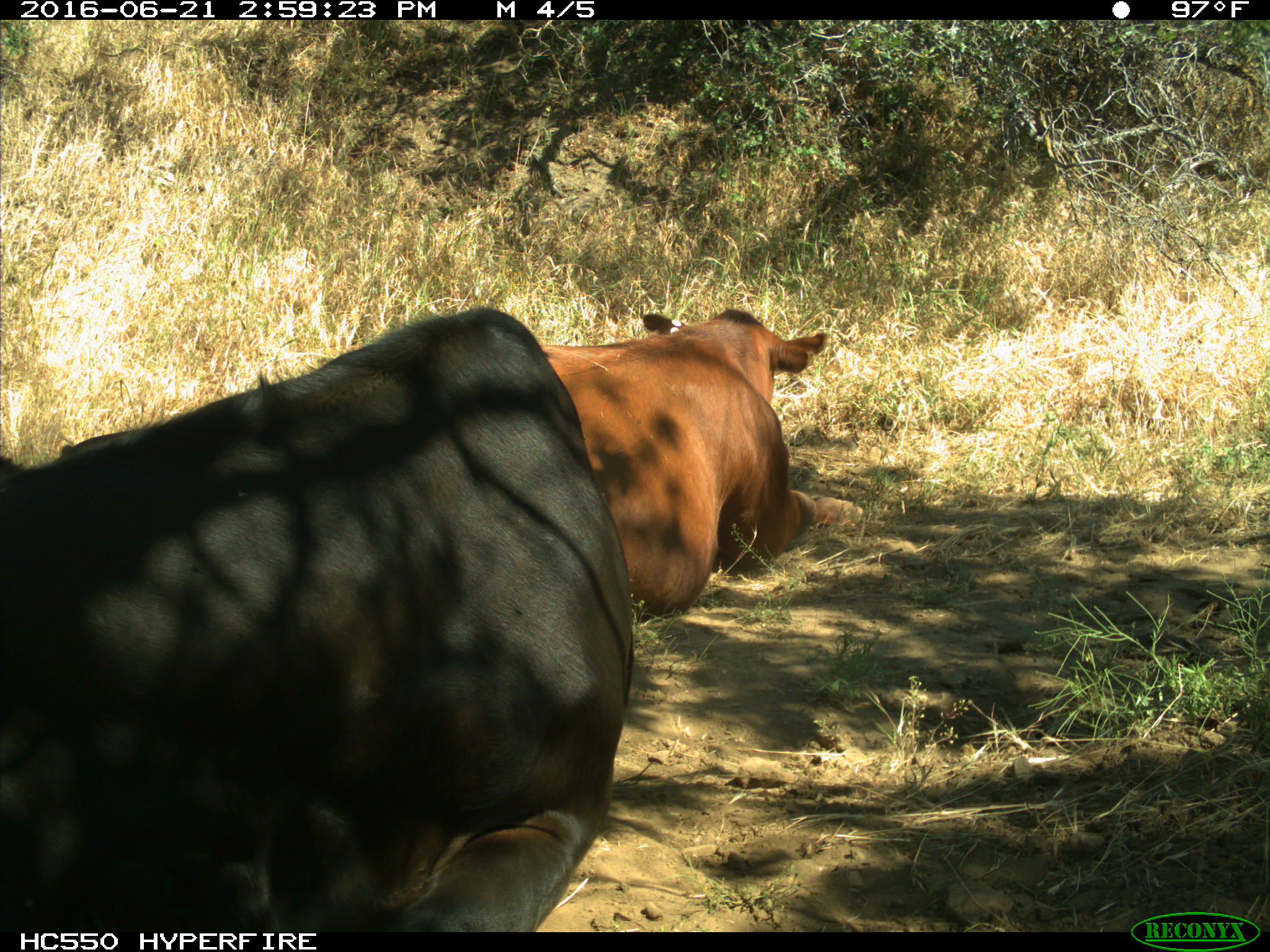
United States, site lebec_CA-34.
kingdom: Animalia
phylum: Chordata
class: Mammalia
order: Artiodactyla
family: Bovidae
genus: Bos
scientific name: Bos taurus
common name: domestic cow